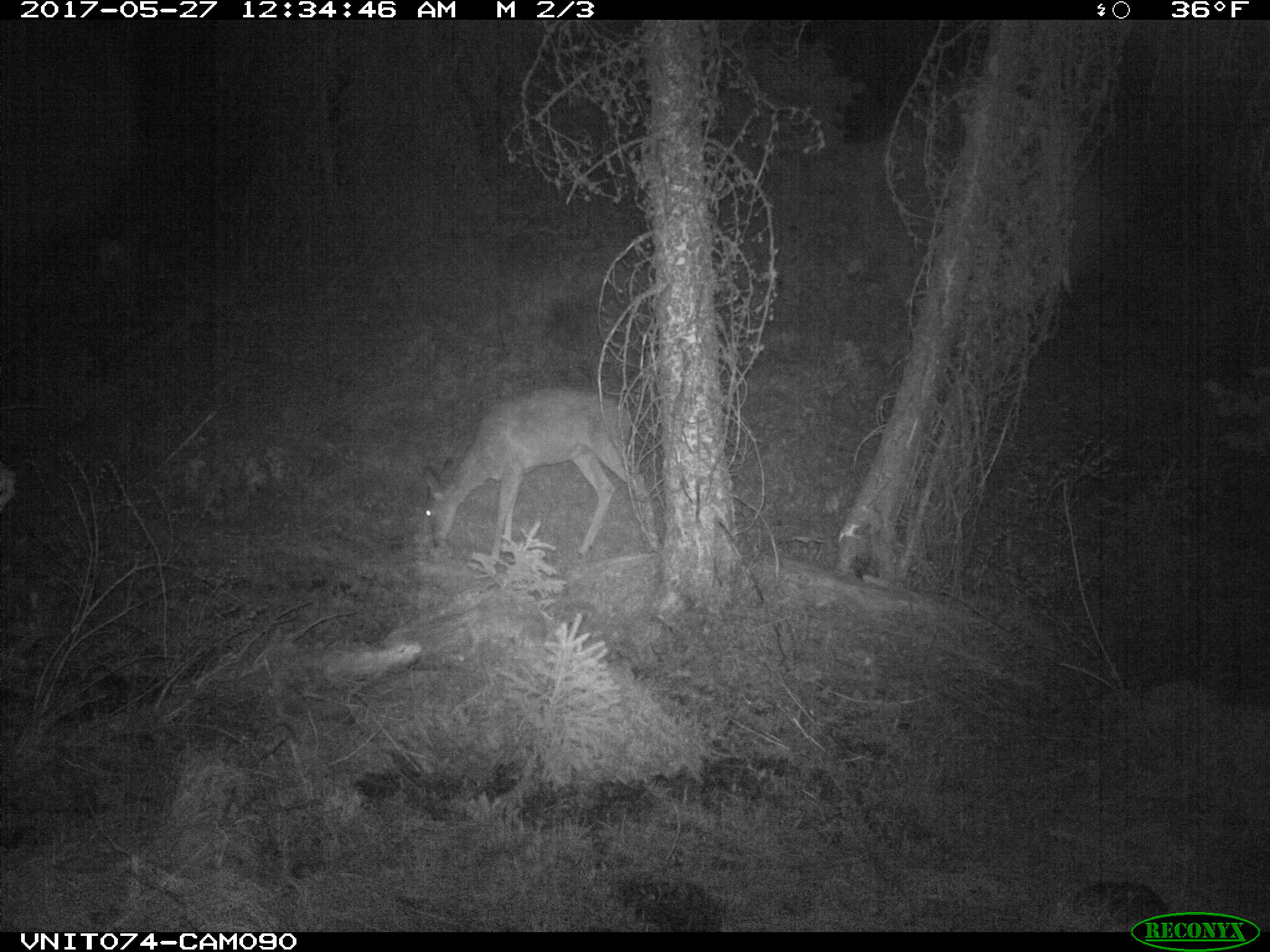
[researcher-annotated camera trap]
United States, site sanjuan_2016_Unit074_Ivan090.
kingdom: Animalia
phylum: Chordata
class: Mammalia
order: Artiodactyla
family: Cervidae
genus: Odocoileus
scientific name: Odocoileus hemionus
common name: mule deer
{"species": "Odocoileus hemionus (mule deer)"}